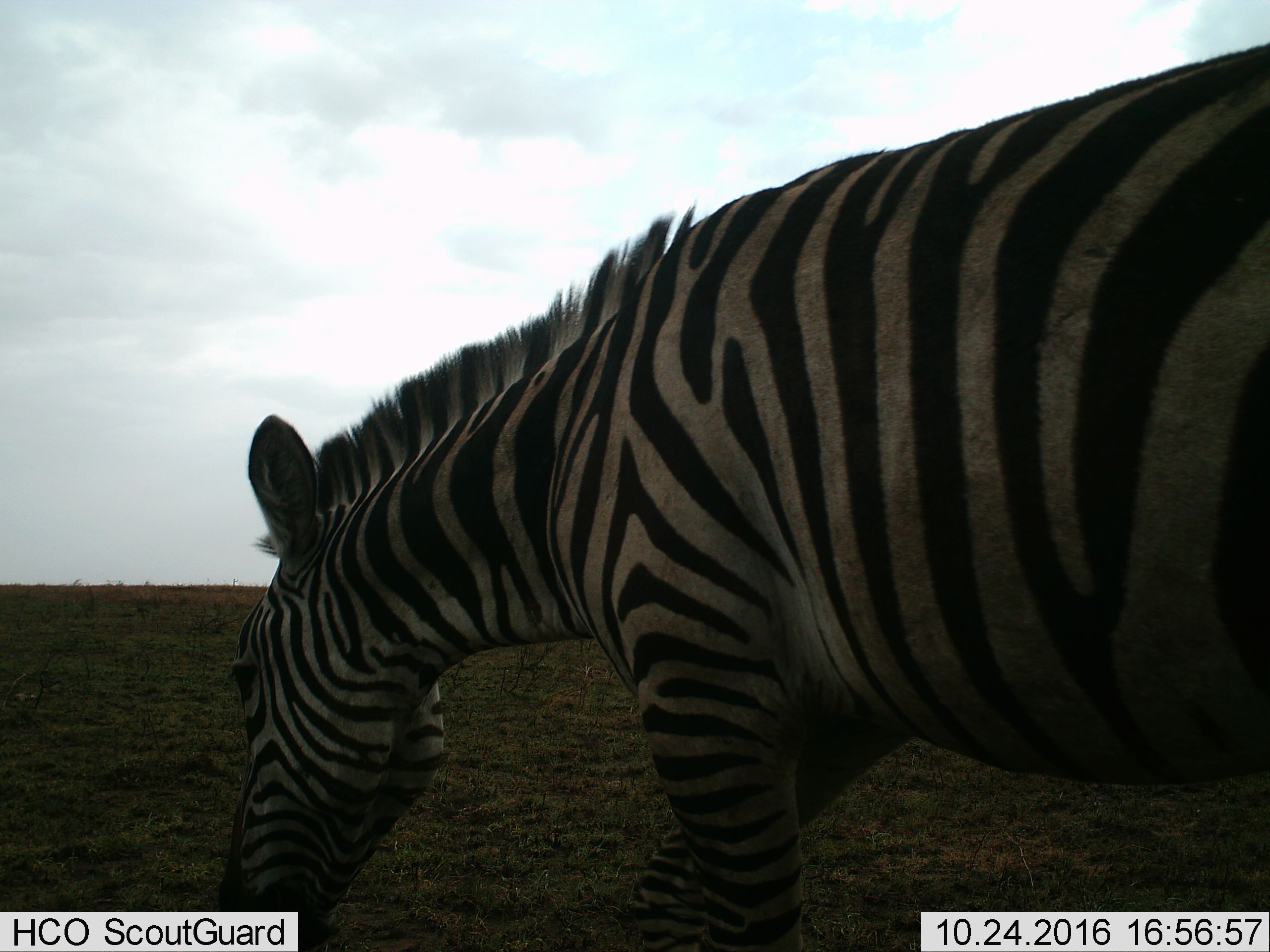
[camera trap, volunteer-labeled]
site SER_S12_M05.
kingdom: Animalia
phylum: Chordata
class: Mammalia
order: Perissodactyla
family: Equidae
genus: Equus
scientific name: Equus quagga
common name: plains zebra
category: zebraplains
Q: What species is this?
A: Zebraplains (plains zebra) (Equus quagga).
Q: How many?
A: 1.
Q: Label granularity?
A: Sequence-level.